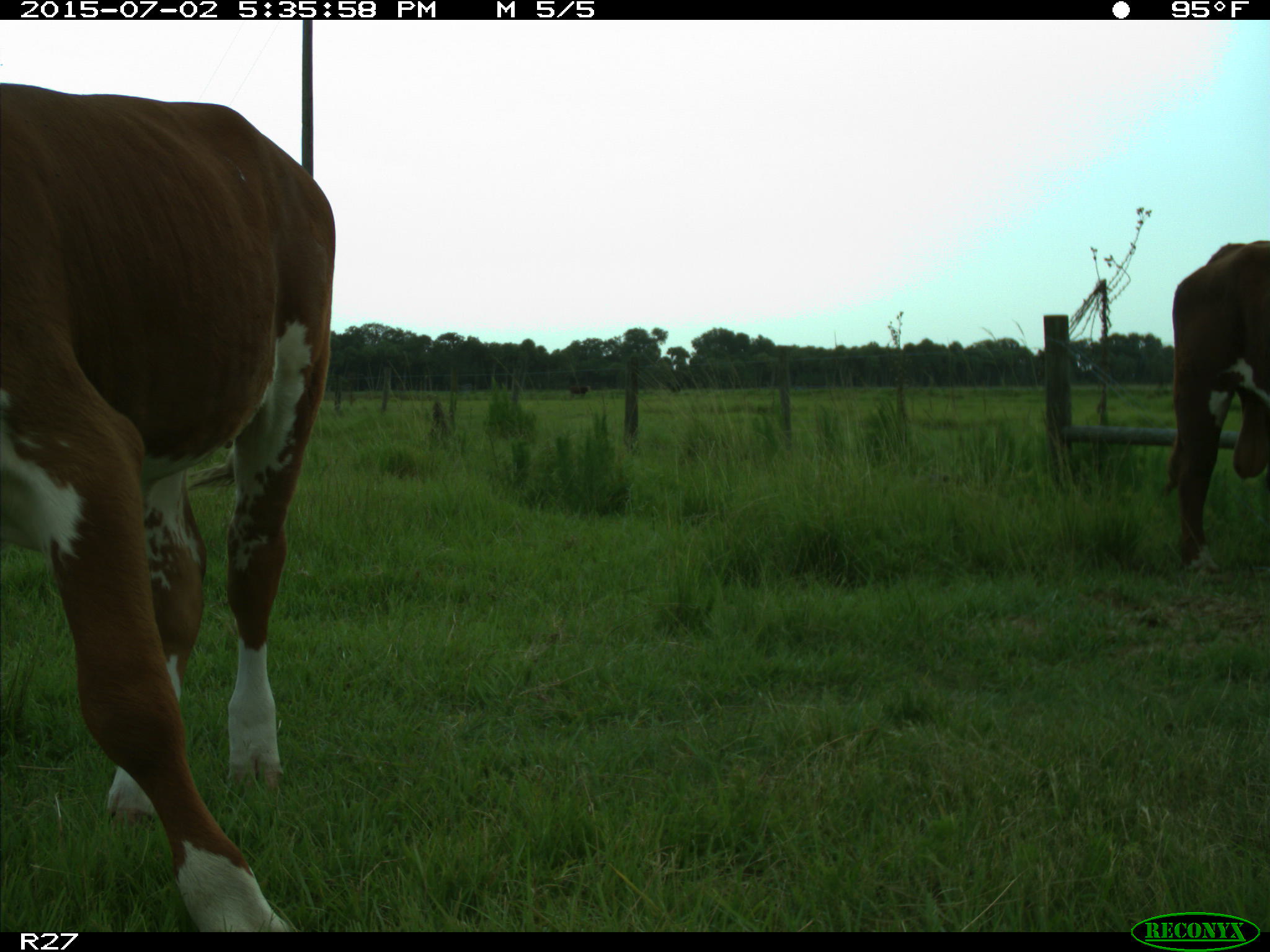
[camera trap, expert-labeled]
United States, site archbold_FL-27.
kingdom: Animalia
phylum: Chordata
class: Mammalia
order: Artiodactyla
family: Bovidae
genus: Bos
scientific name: Bos taurus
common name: domestic cow